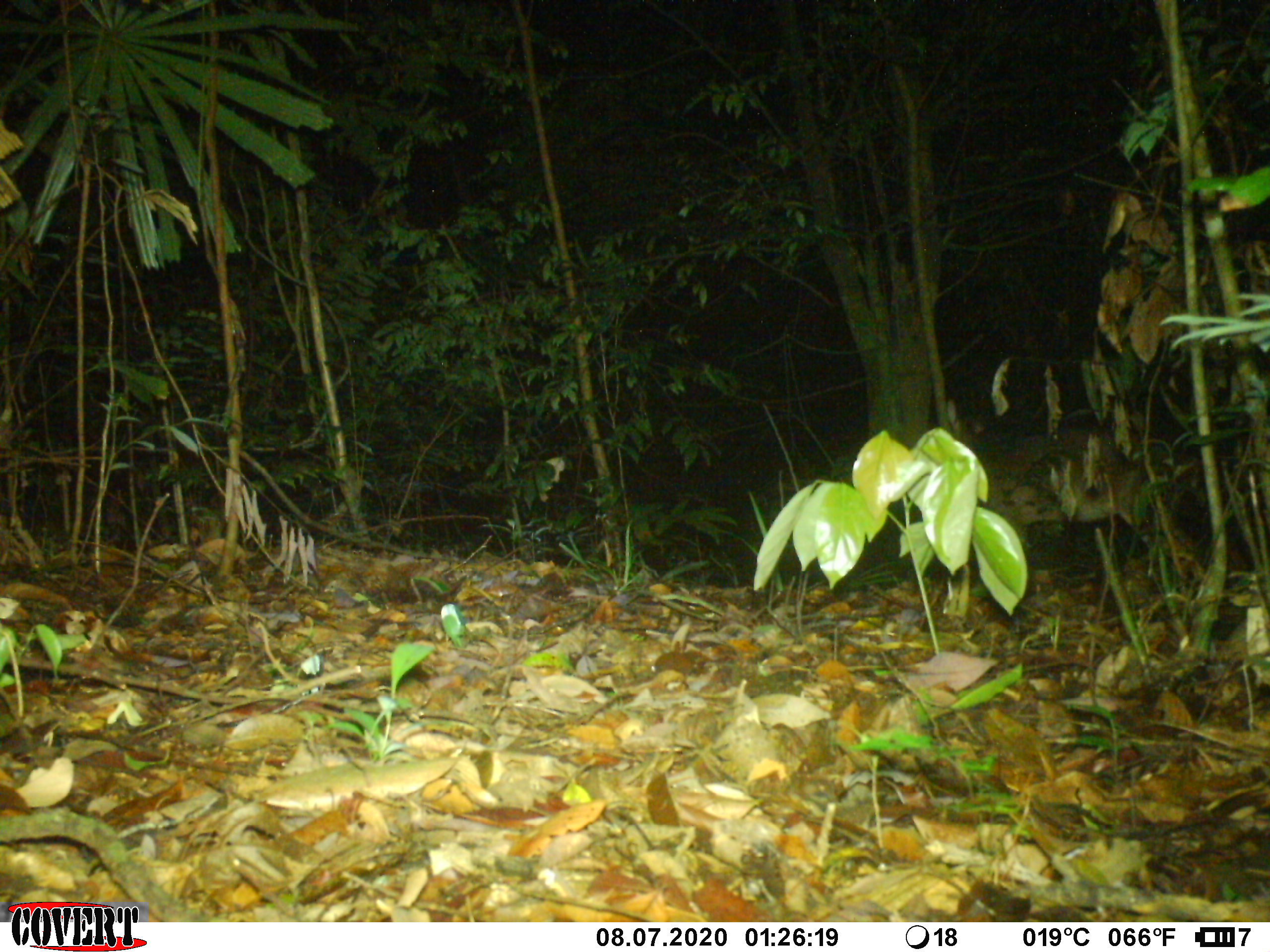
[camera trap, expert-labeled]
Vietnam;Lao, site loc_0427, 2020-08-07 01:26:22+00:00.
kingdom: Animalia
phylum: Chordata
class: Mammalia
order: Artiodactyla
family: Cervidae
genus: Muntiacus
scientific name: Muntiacus vuquangensis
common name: large-antlered muntjac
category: large antlered muntjac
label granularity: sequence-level